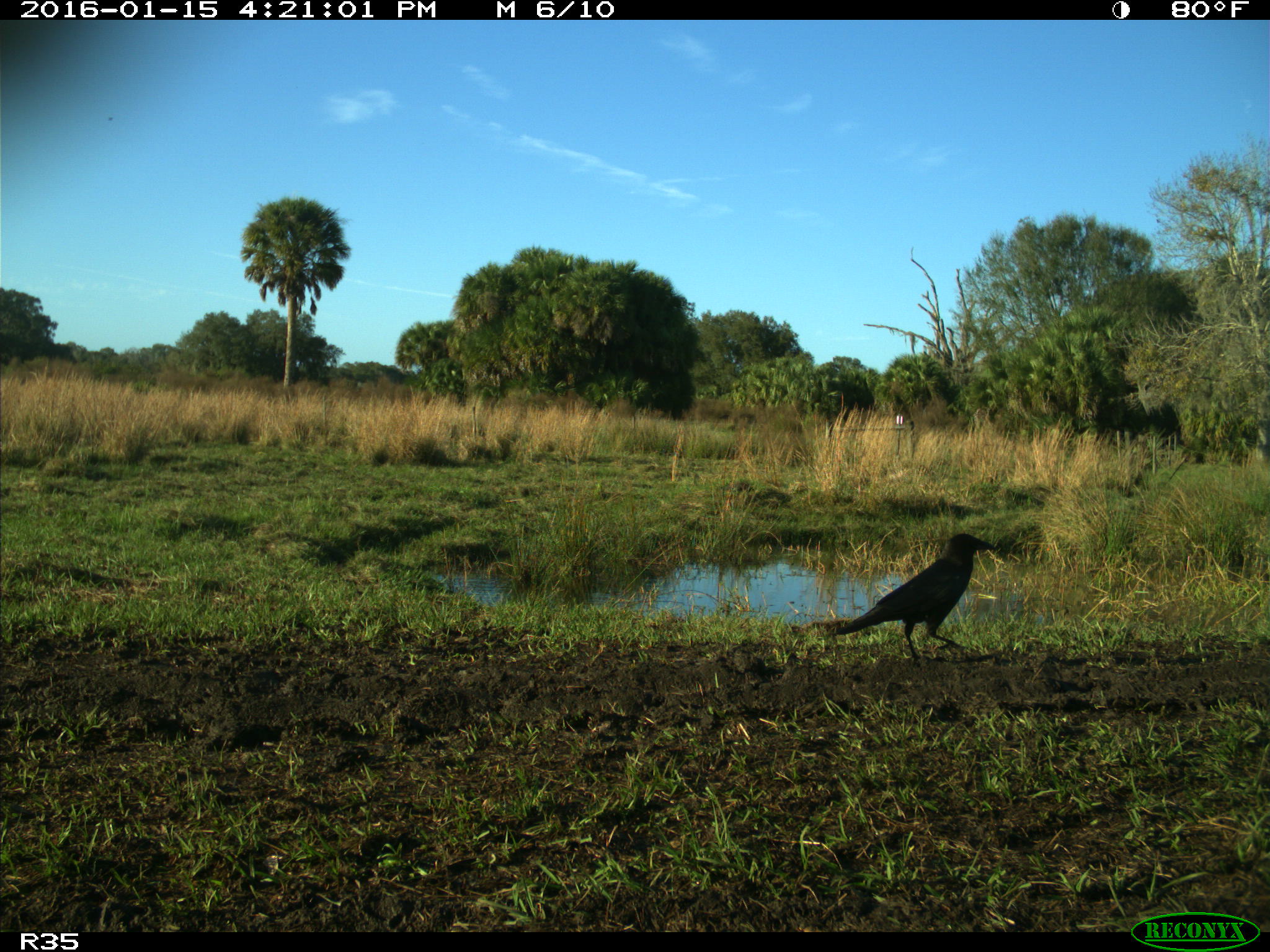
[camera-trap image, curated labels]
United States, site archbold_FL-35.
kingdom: Animalia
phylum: Chordata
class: Aves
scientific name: Aves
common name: birds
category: unidentified bird